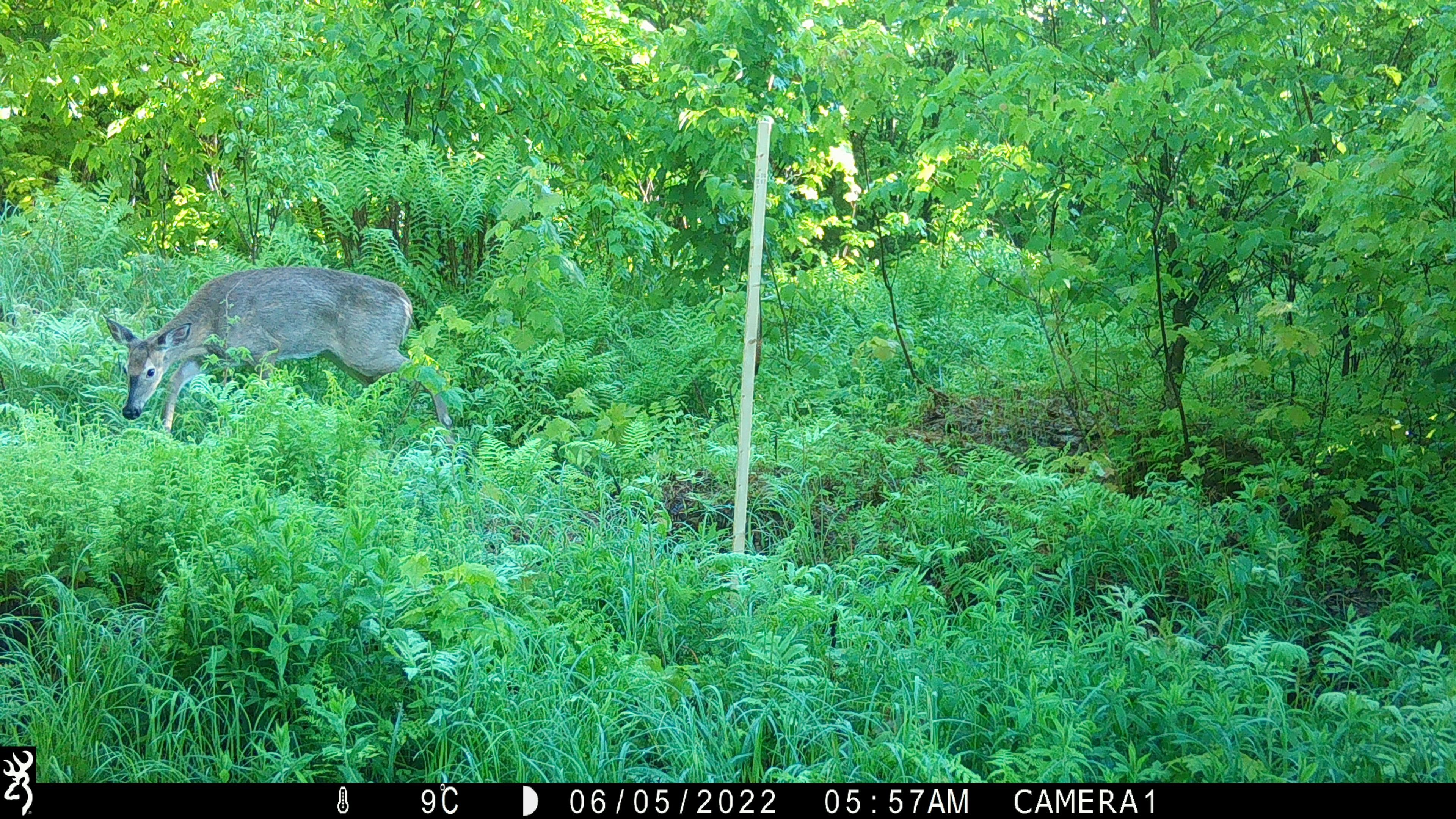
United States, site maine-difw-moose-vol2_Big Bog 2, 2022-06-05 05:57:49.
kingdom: Animalia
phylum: Chordata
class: Mammalia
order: Artiodactyla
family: Cervidae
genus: Odocoileus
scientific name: Odocoileus virginianus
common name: white-tailed deer